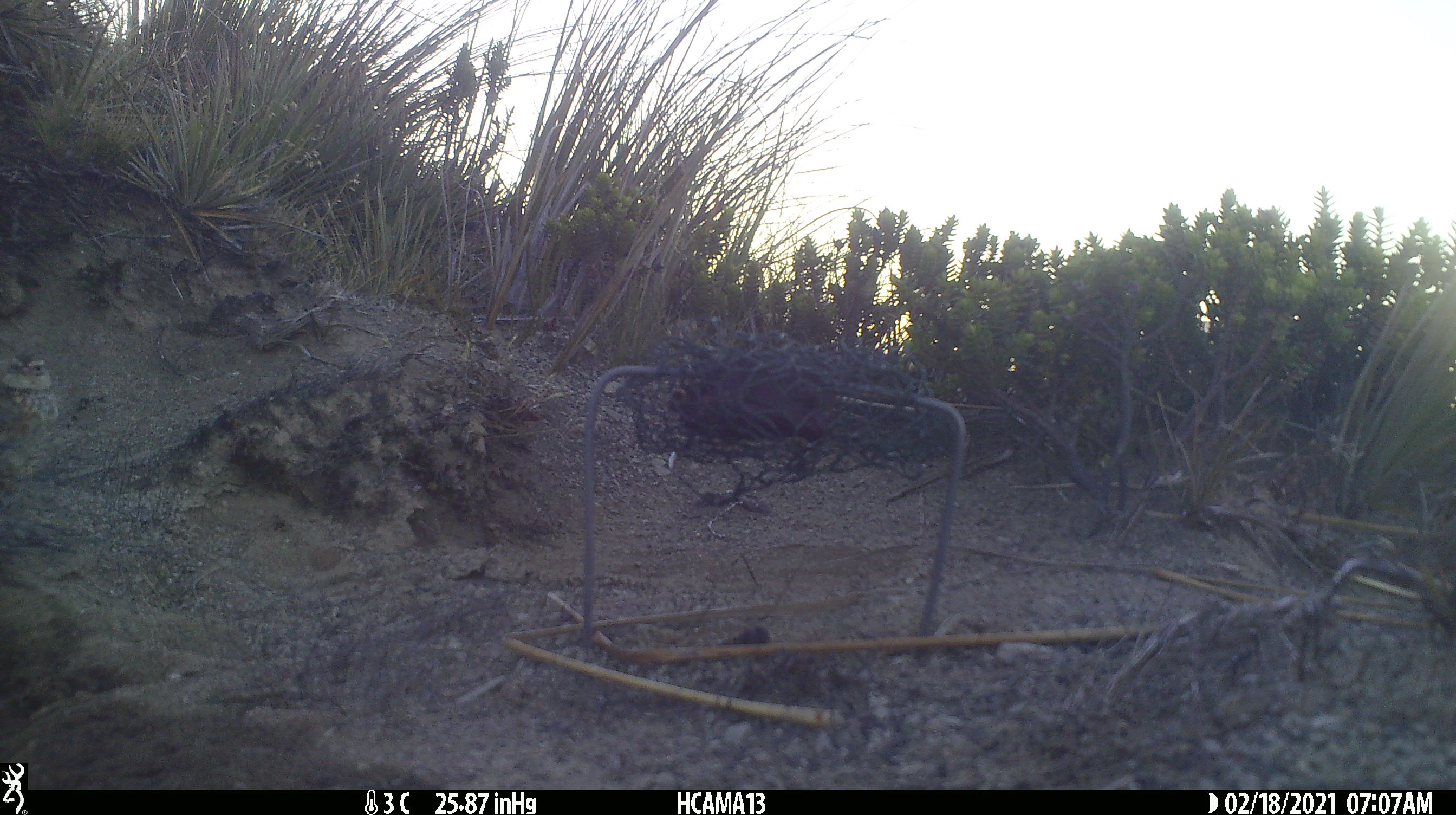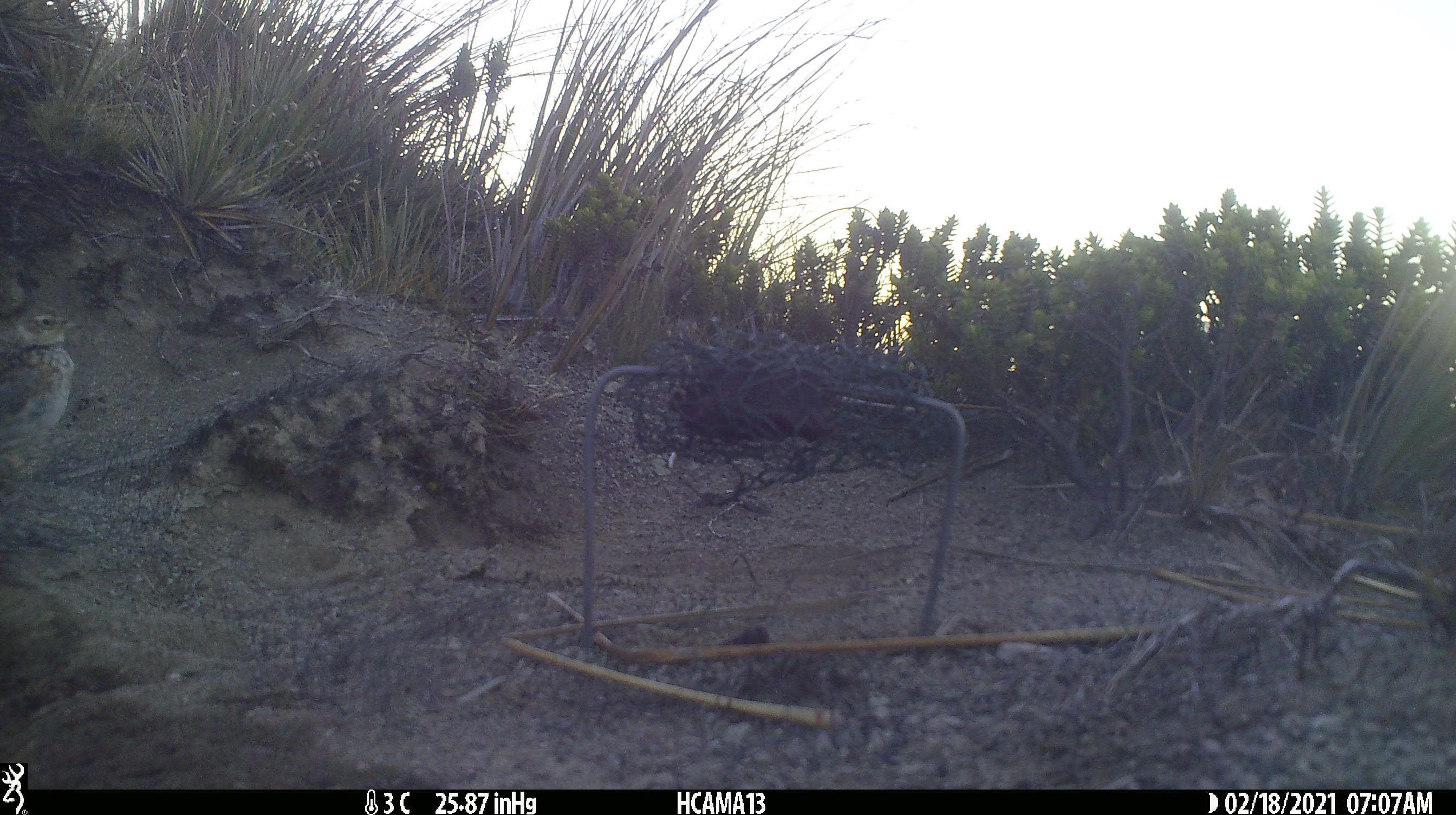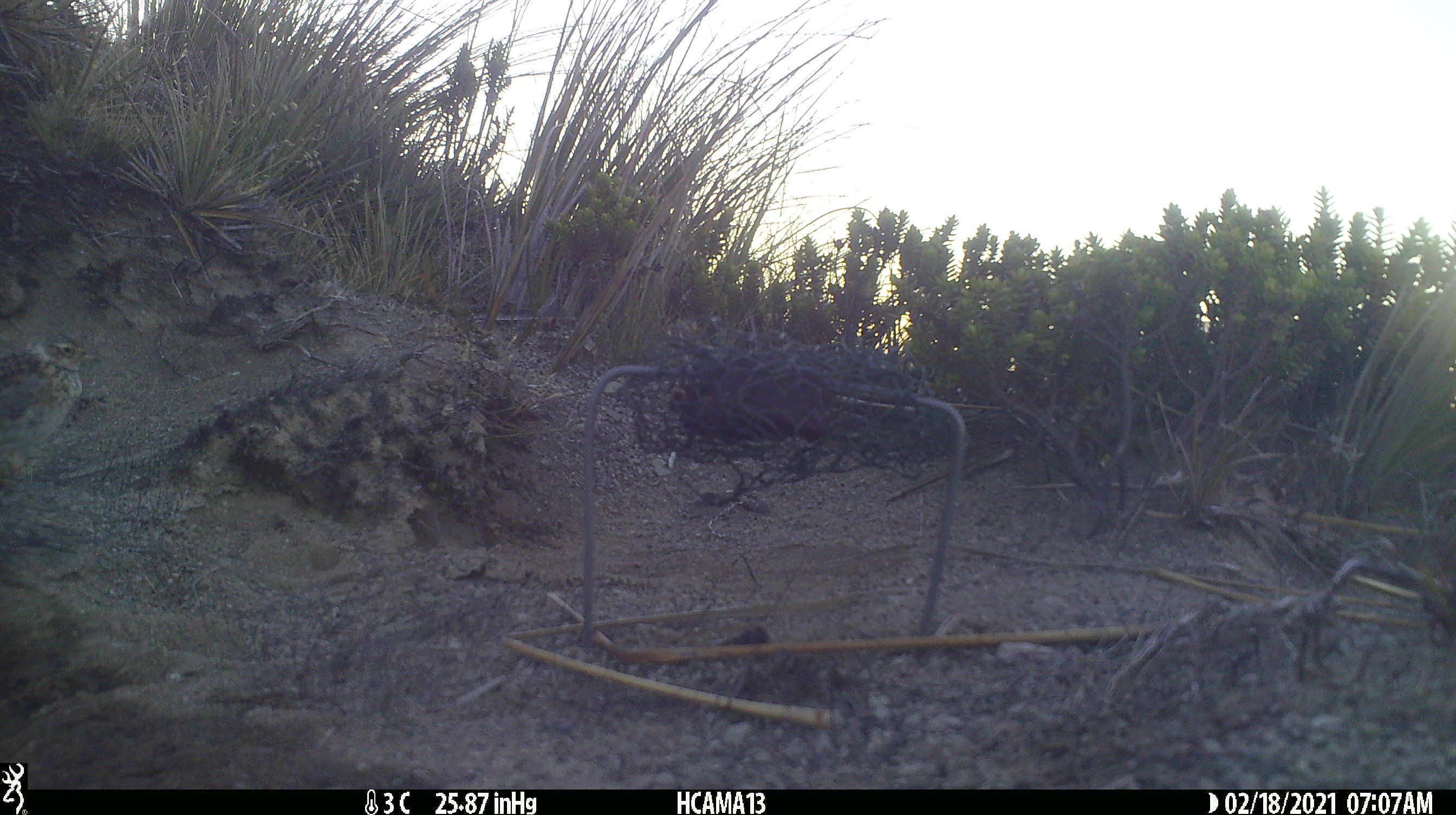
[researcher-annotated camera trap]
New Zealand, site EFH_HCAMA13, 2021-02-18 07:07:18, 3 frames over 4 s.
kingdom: Animalia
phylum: Chordata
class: Aves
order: Passeriformes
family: Motacillidae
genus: Anthus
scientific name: Anthus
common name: pipit